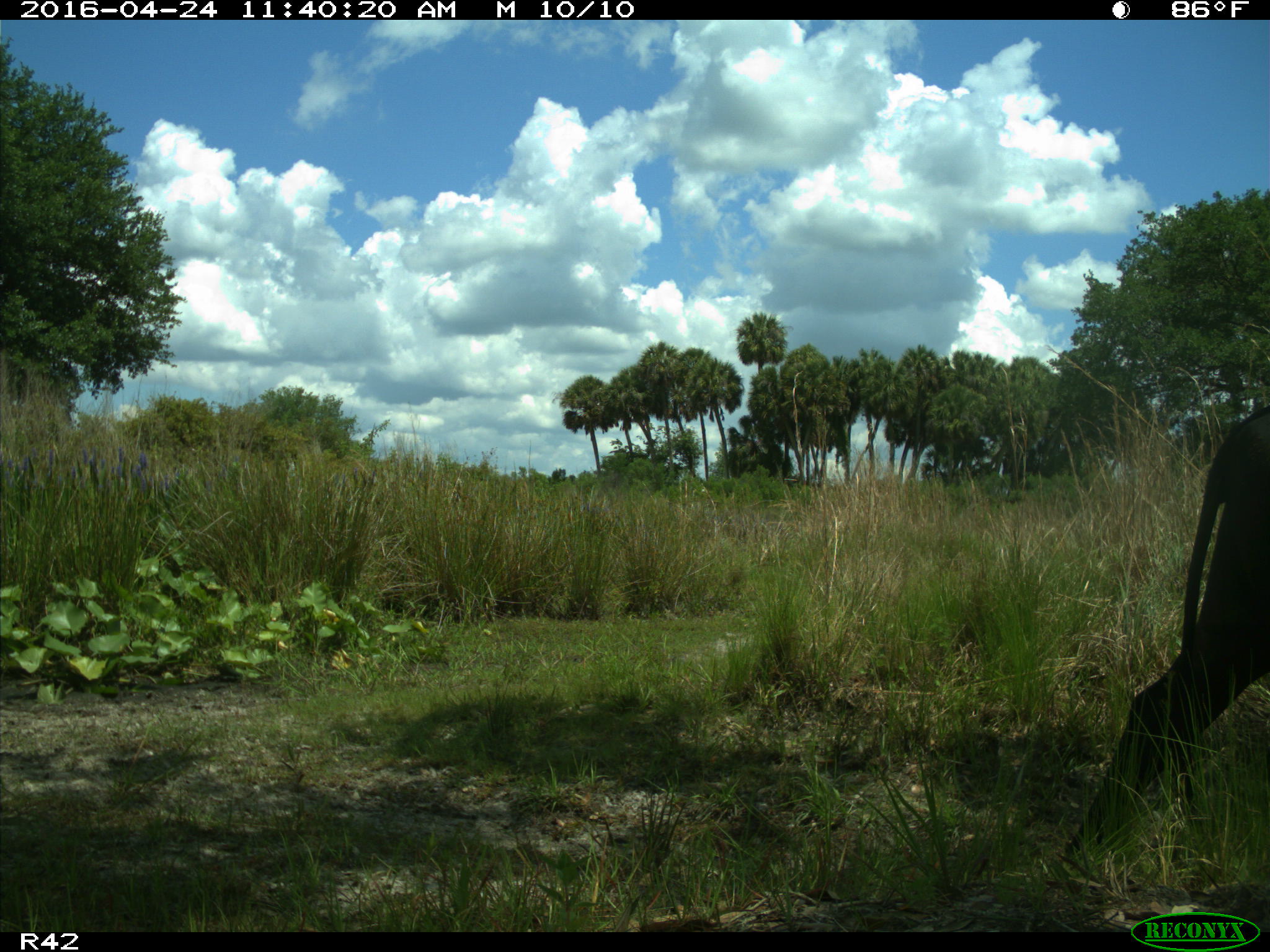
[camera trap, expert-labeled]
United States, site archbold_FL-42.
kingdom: Animalia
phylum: Chordata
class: Mammalia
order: Artiodactyla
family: Bovidae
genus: Bos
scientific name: Bos taurus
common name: domestic cow